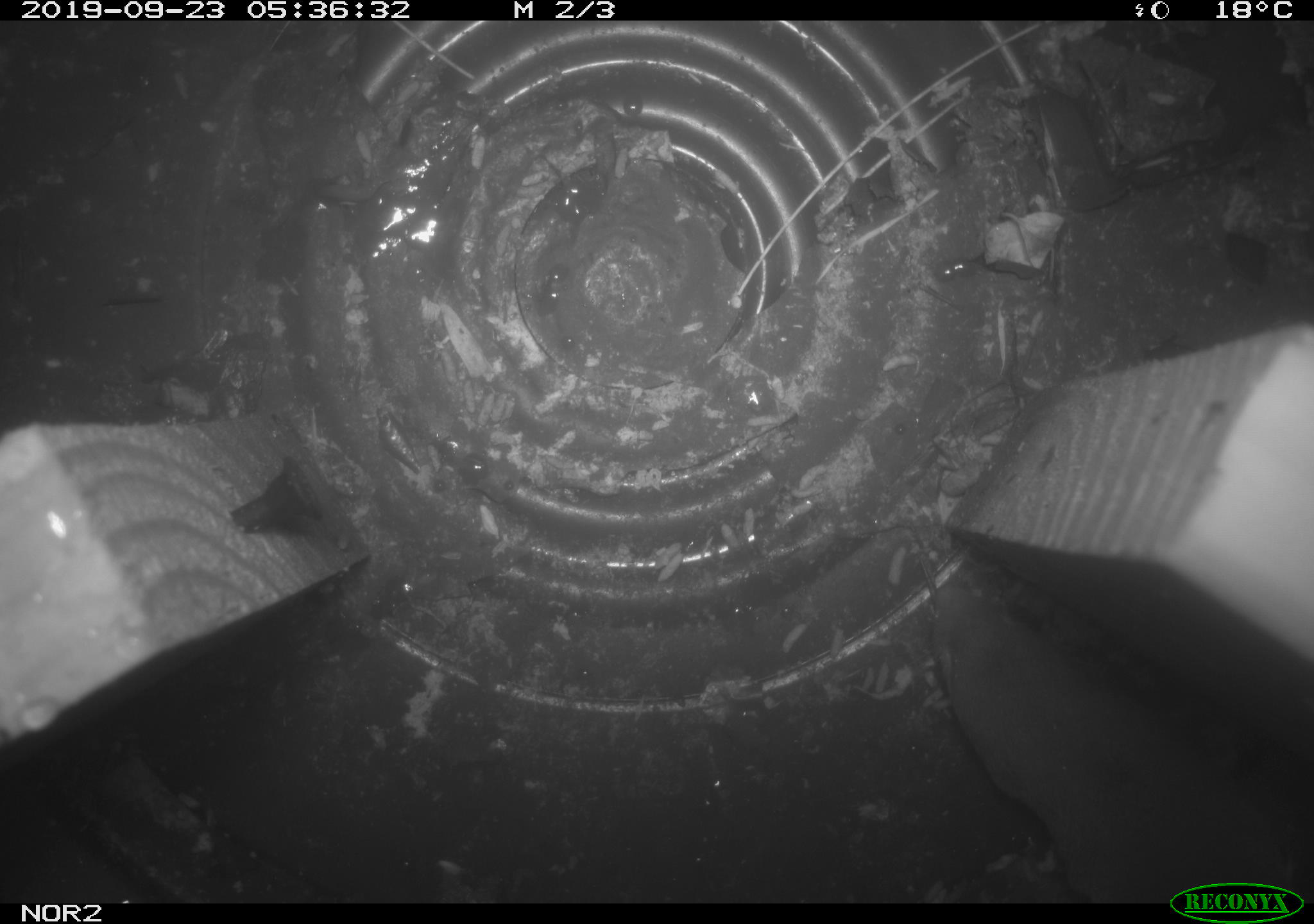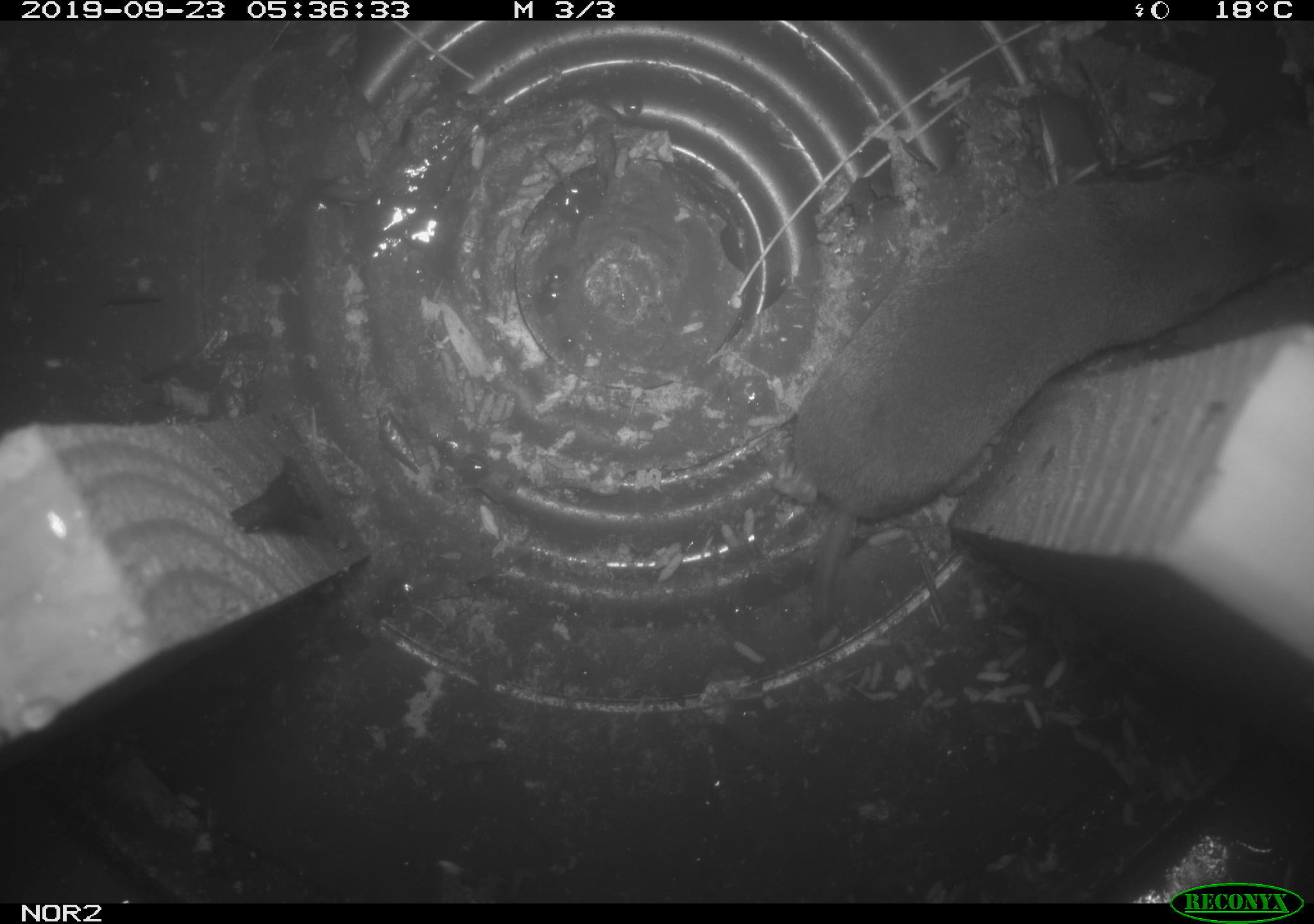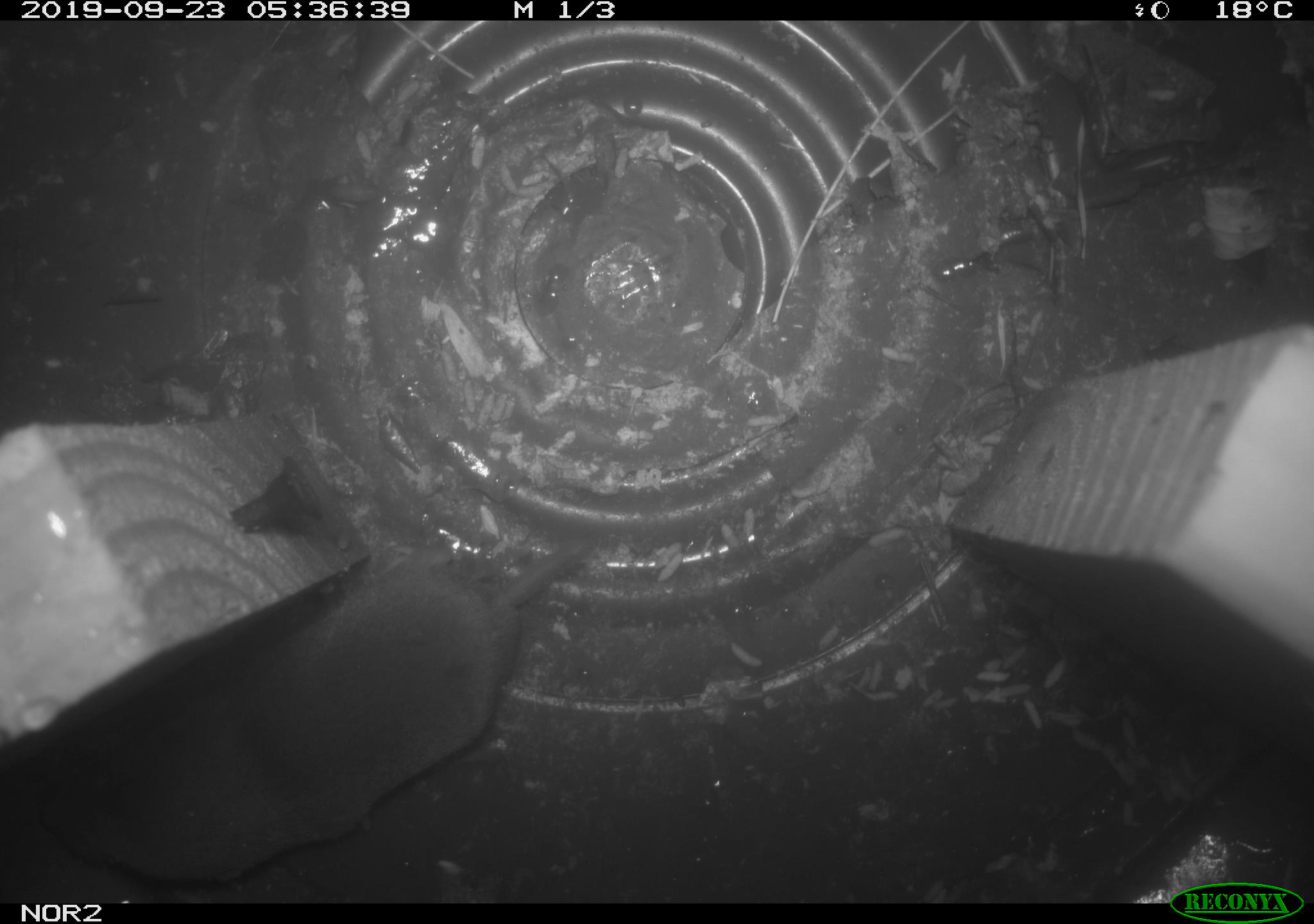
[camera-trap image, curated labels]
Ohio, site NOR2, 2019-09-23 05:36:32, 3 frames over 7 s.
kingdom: Animalia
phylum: Chordata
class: Mammalia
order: Eulipotyphla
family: Soricidae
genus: Blarina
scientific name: Blarina brevicauda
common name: northern short-tailed shrew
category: n. short-tailed shrew